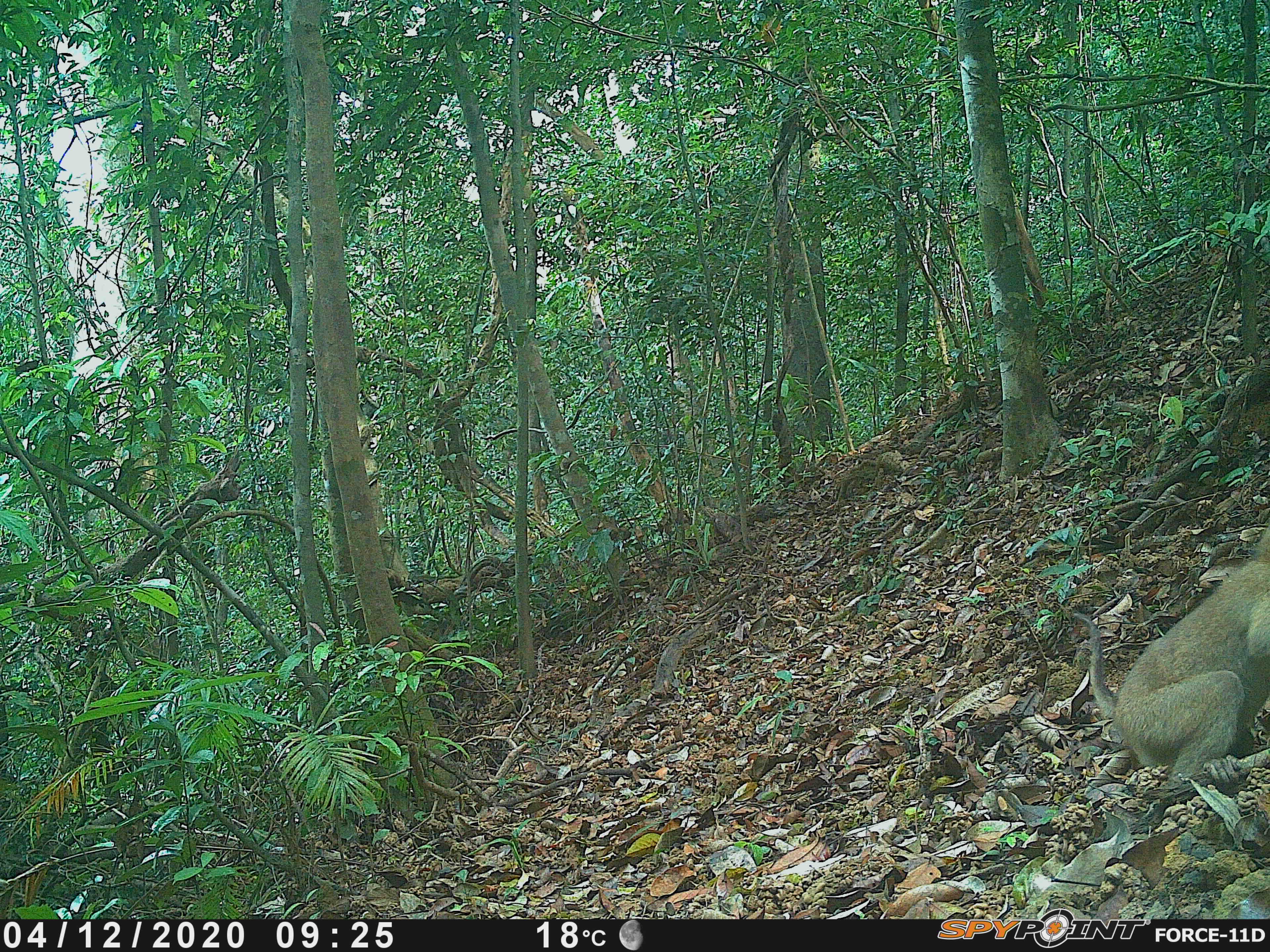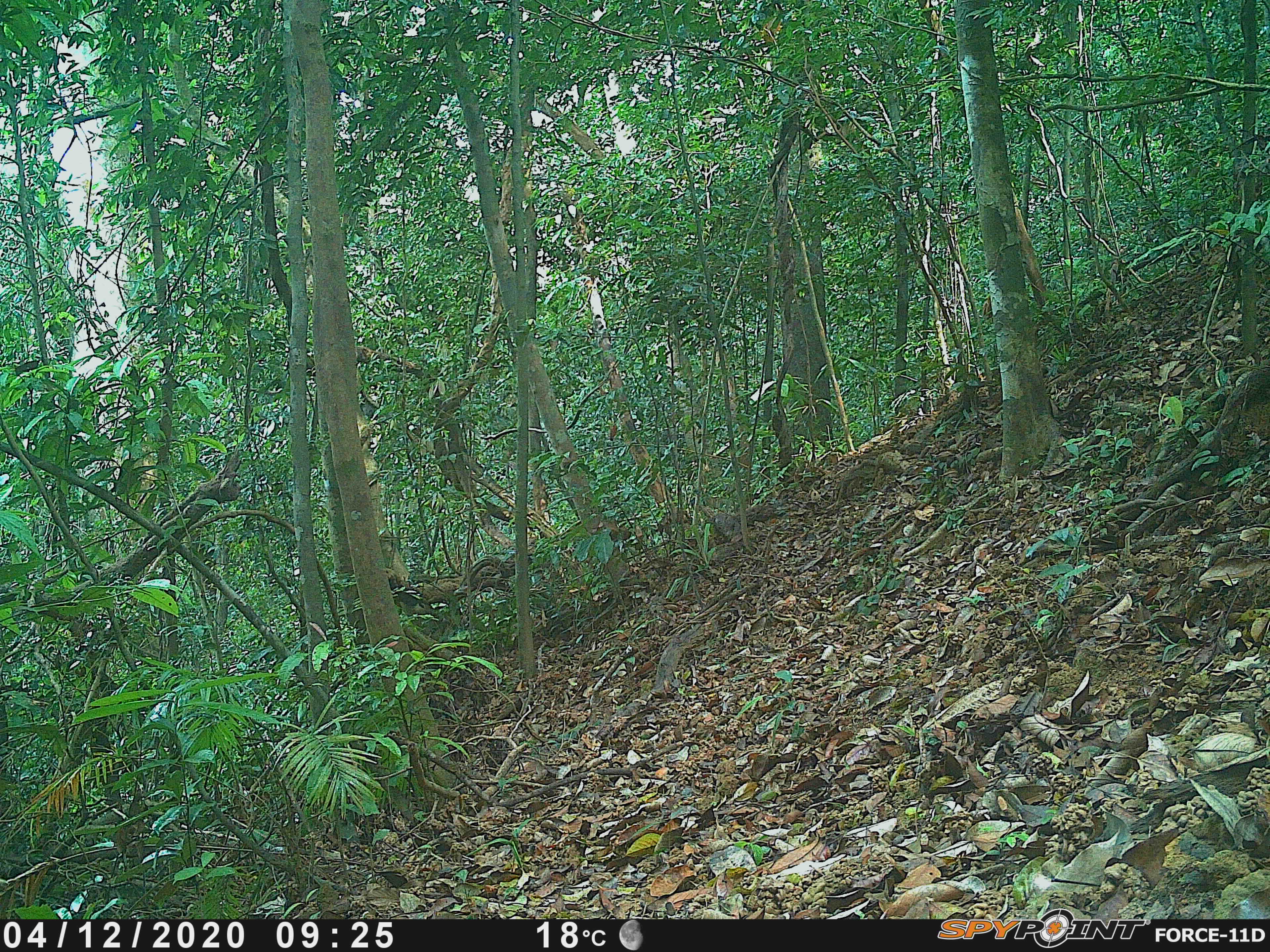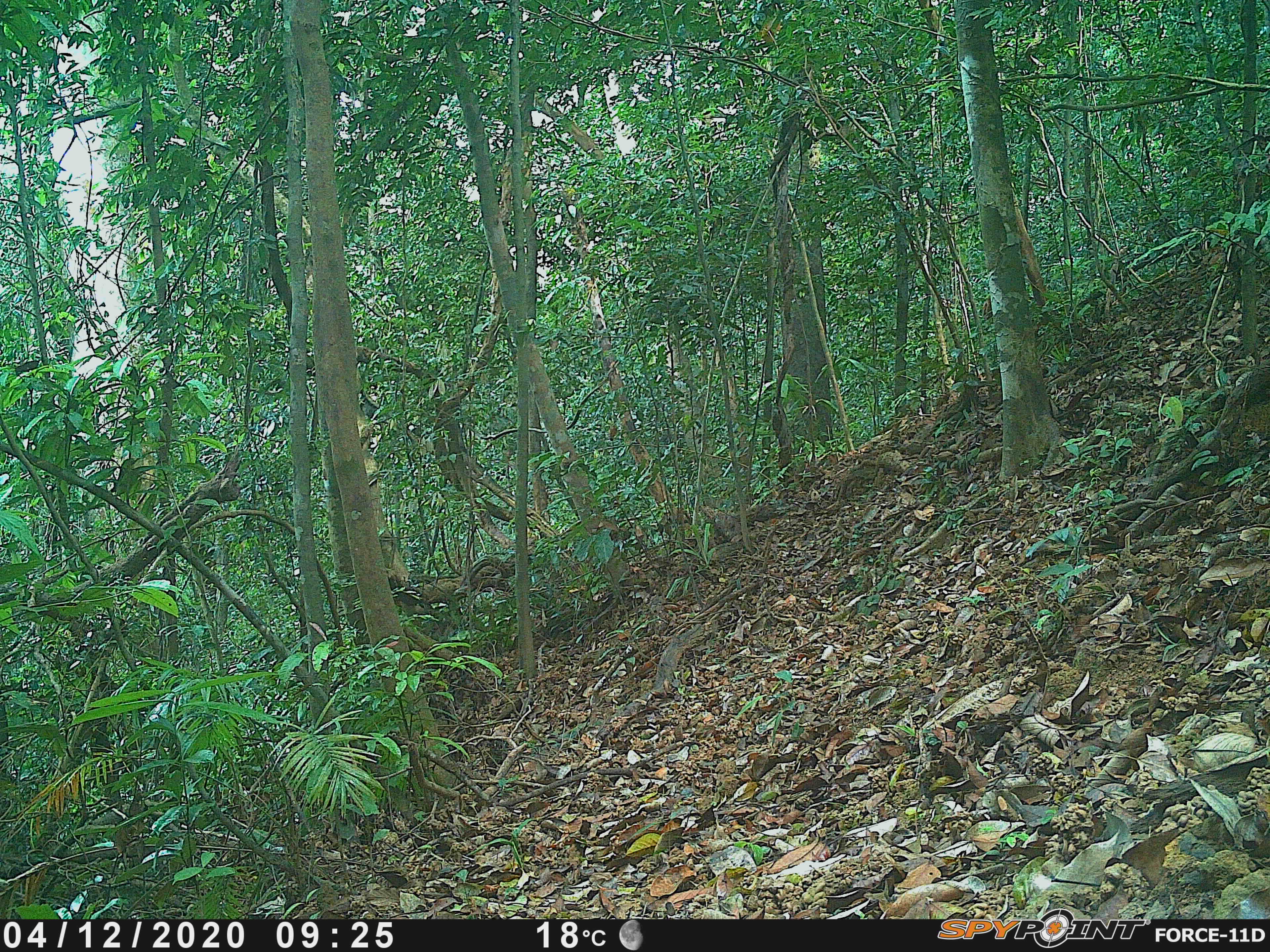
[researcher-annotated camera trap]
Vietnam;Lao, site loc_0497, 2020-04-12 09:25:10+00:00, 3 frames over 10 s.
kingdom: Animalia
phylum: Chordata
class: Mammalia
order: Primates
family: Cercopithecidae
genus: Macaca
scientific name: Macaca nemestrina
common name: pig-tailed macaque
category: pig tailed macaque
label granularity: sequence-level